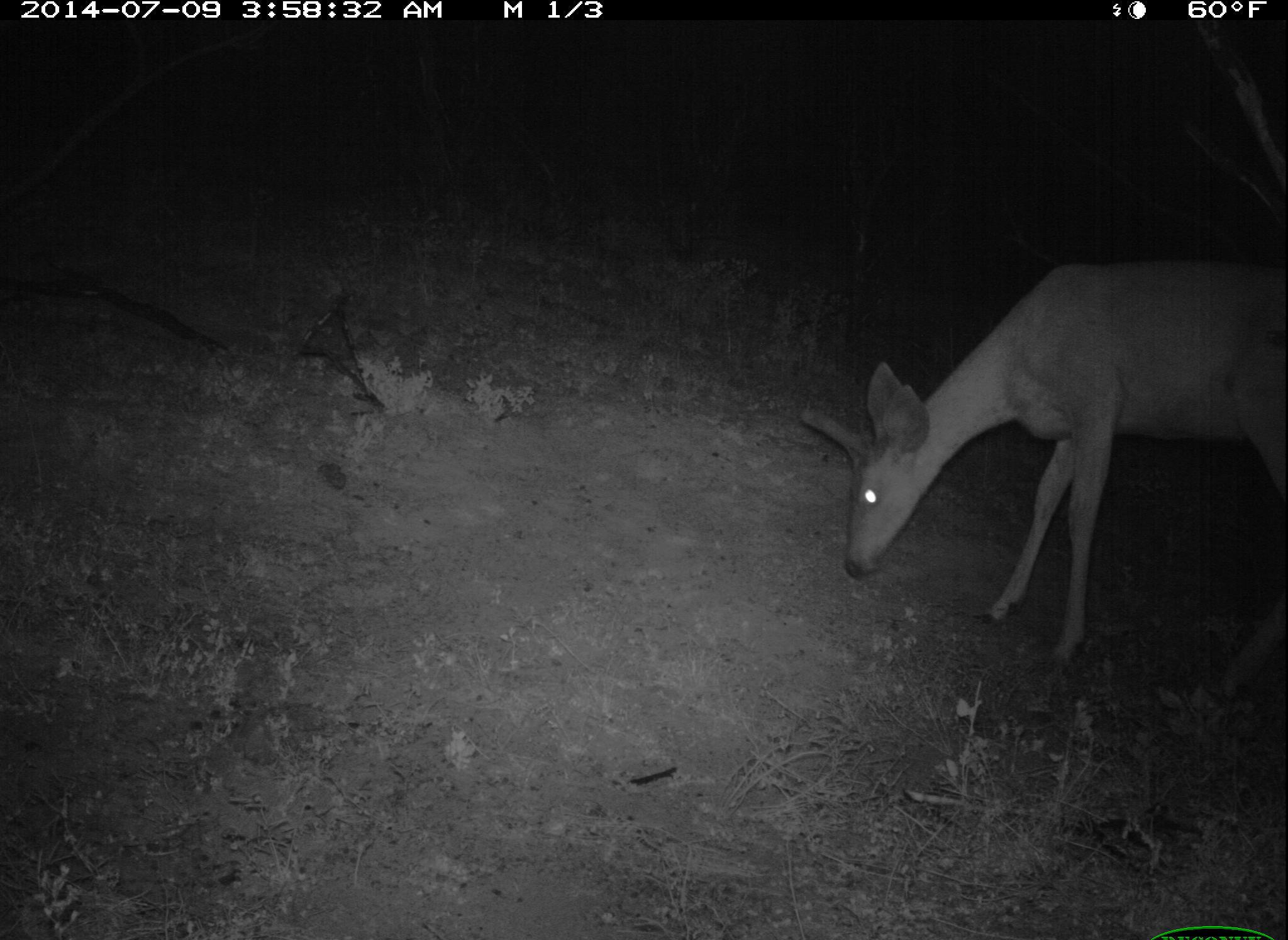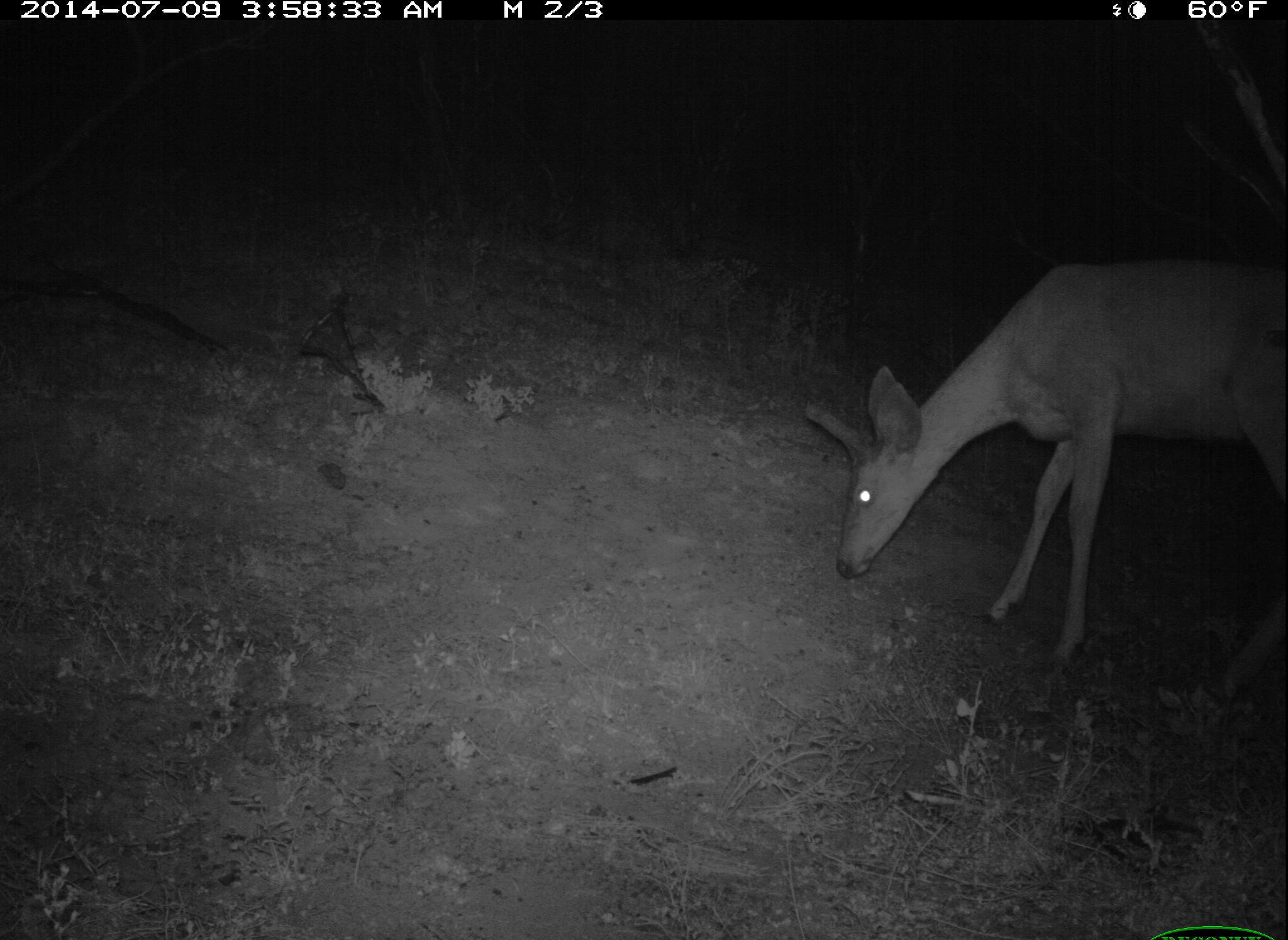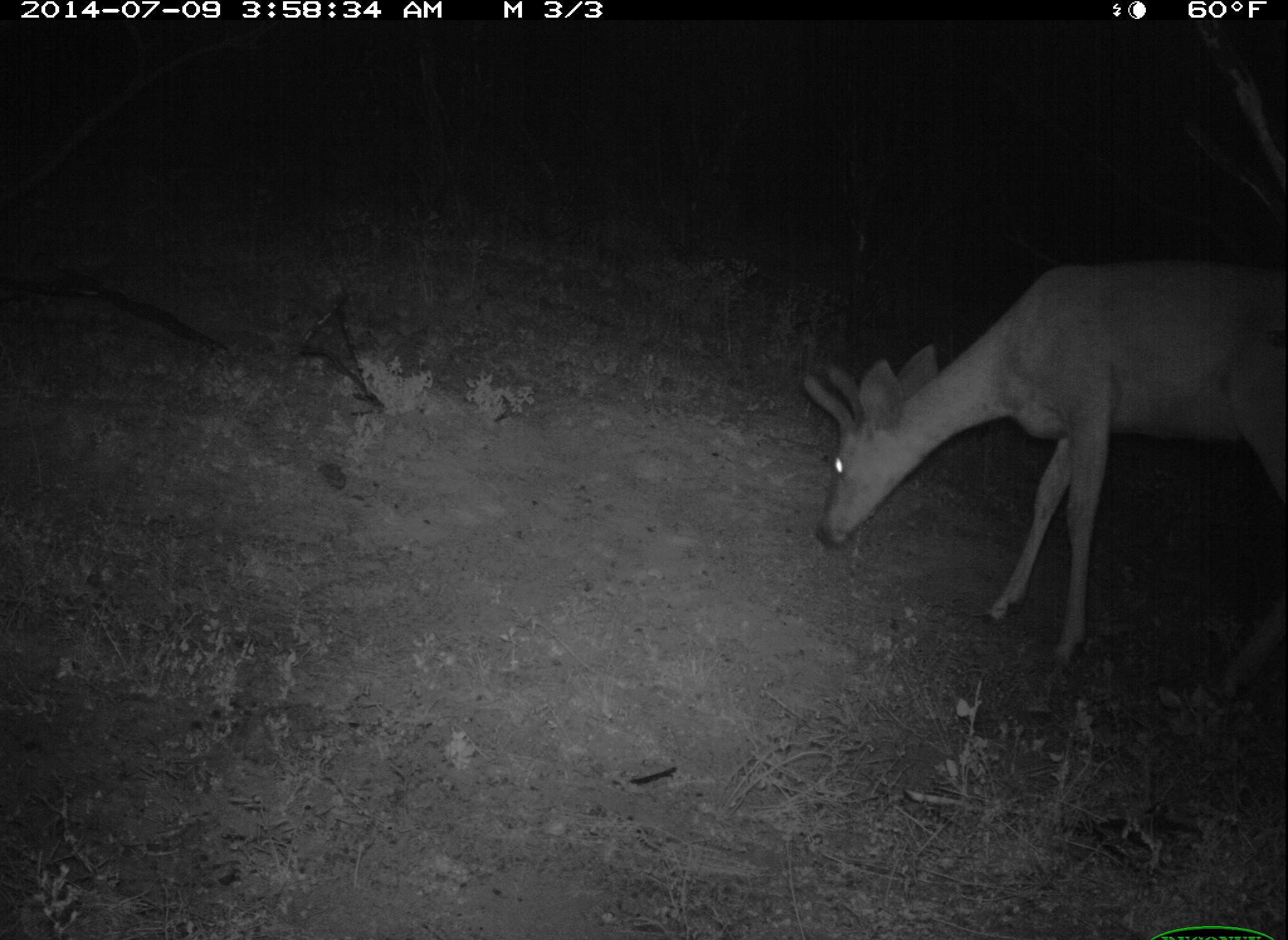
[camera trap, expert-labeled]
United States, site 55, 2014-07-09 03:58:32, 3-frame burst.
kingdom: Animalia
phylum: Chordata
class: Mammalia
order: Artiodactyla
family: Cervidae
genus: Odocoileus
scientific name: Odocoileus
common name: deer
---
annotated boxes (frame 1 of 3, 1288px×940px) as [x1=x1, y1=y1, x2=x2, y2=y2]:
deer: [x1=798, y1=254, x2=1286, y2=703]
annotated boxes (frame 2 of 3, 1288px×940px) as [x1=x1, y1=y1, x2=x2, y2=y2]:
deer: [x1=802, y1=256, x2=1288, y2=705]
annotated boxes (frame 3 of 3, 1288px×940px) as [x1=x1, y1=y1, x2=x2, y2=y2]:
deer: [x1=801, y1=259, x2=1288, y2=693]